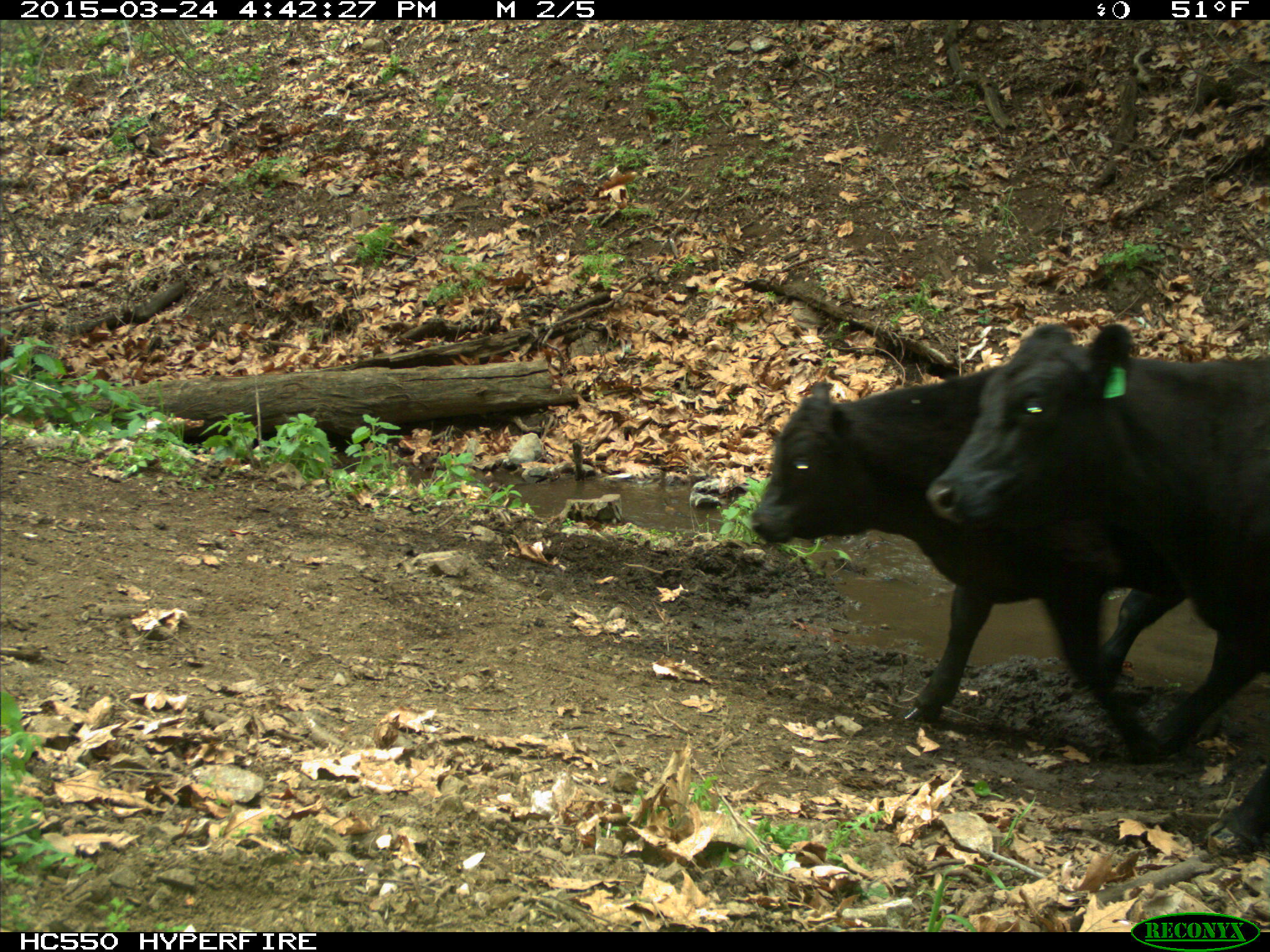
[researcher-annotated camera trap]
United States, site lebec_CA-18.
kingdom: Animalia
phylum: Chordata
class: Mammalia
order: Artiodactyla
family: Bovidae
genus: Bos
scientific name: Bos taurus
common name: domestic cow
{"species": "Bos taurus (domestic cow)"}